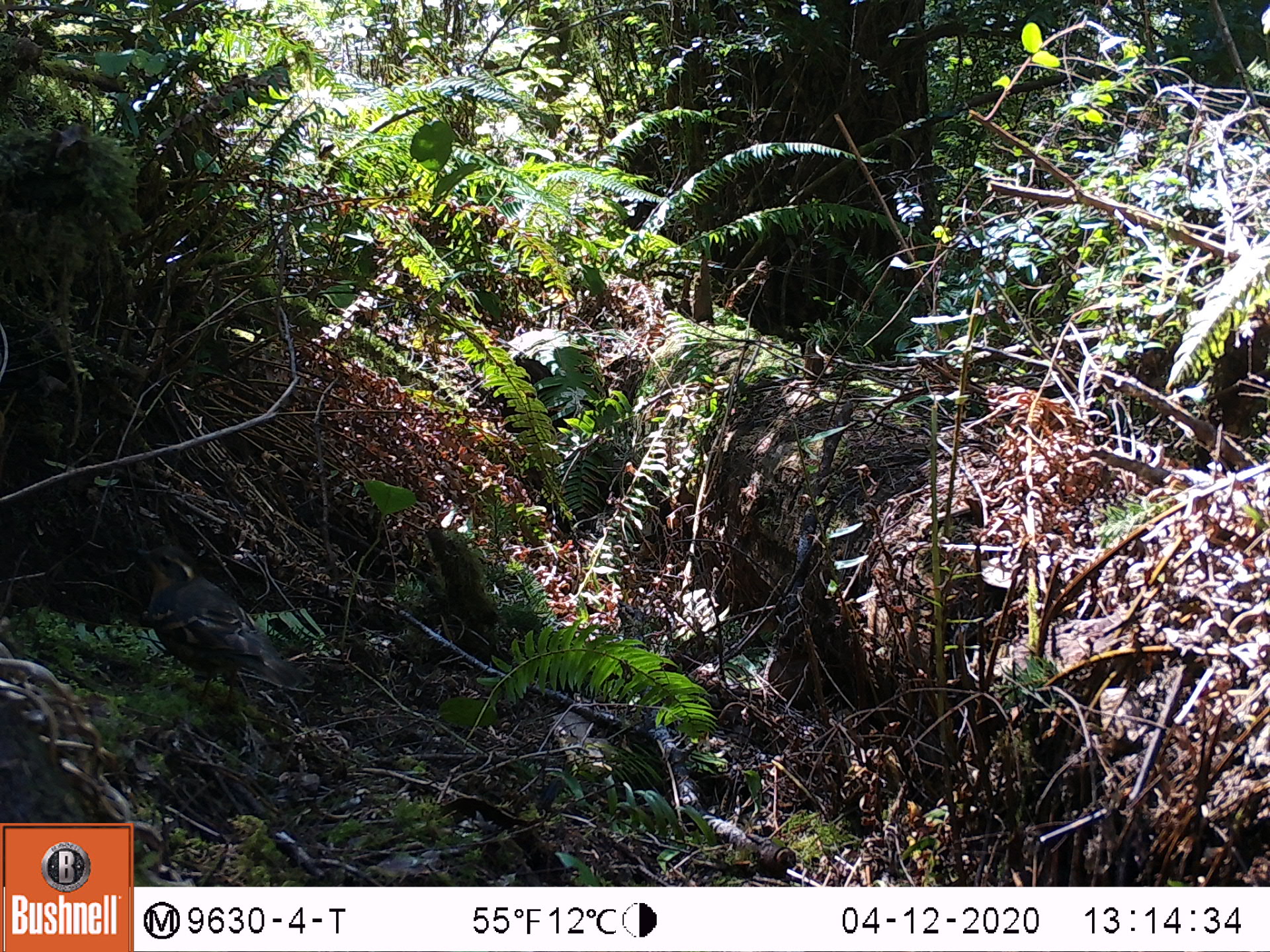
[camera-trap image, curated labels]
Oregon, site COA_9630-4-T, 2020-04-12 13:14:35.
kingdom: Animalia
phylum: Chordata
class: Aves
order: Passeriformes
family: Turdidae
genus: Ixoreus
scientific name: Ixoreus naevius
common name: varied thrush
Varied thrush (Ixoreus naevius).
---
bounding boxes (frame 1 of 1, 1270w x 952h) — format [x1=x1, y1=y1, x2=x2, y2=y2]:
varied thrush: [x1=141, y1=551, x2=297, y2=706]